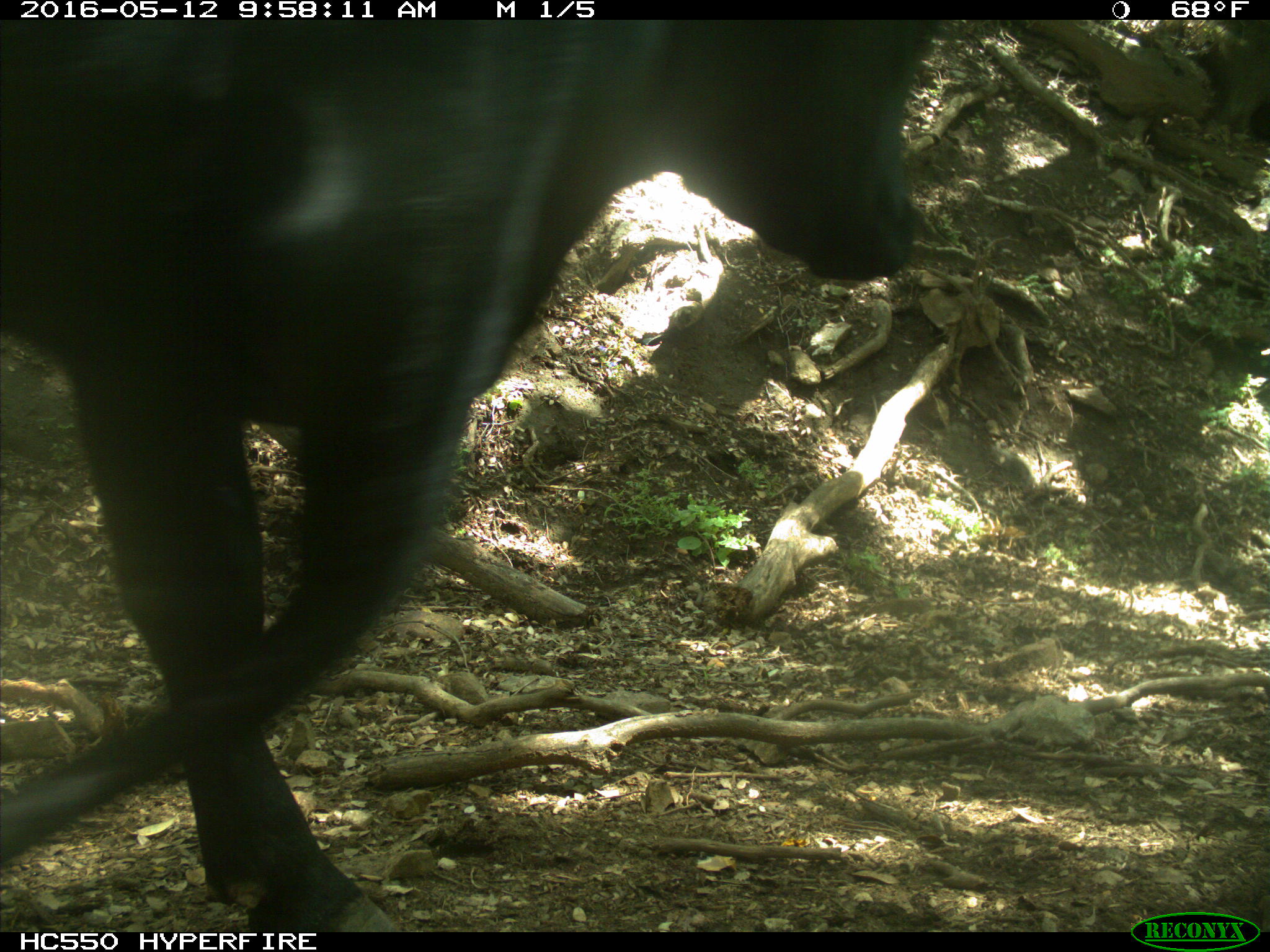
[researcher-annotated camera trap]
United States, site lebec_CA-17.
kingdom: Animalia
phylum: Chordata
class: Mammalia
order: Artiodactyla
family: Bovidae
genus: Bos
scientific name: Bos taurus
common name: domestic cow